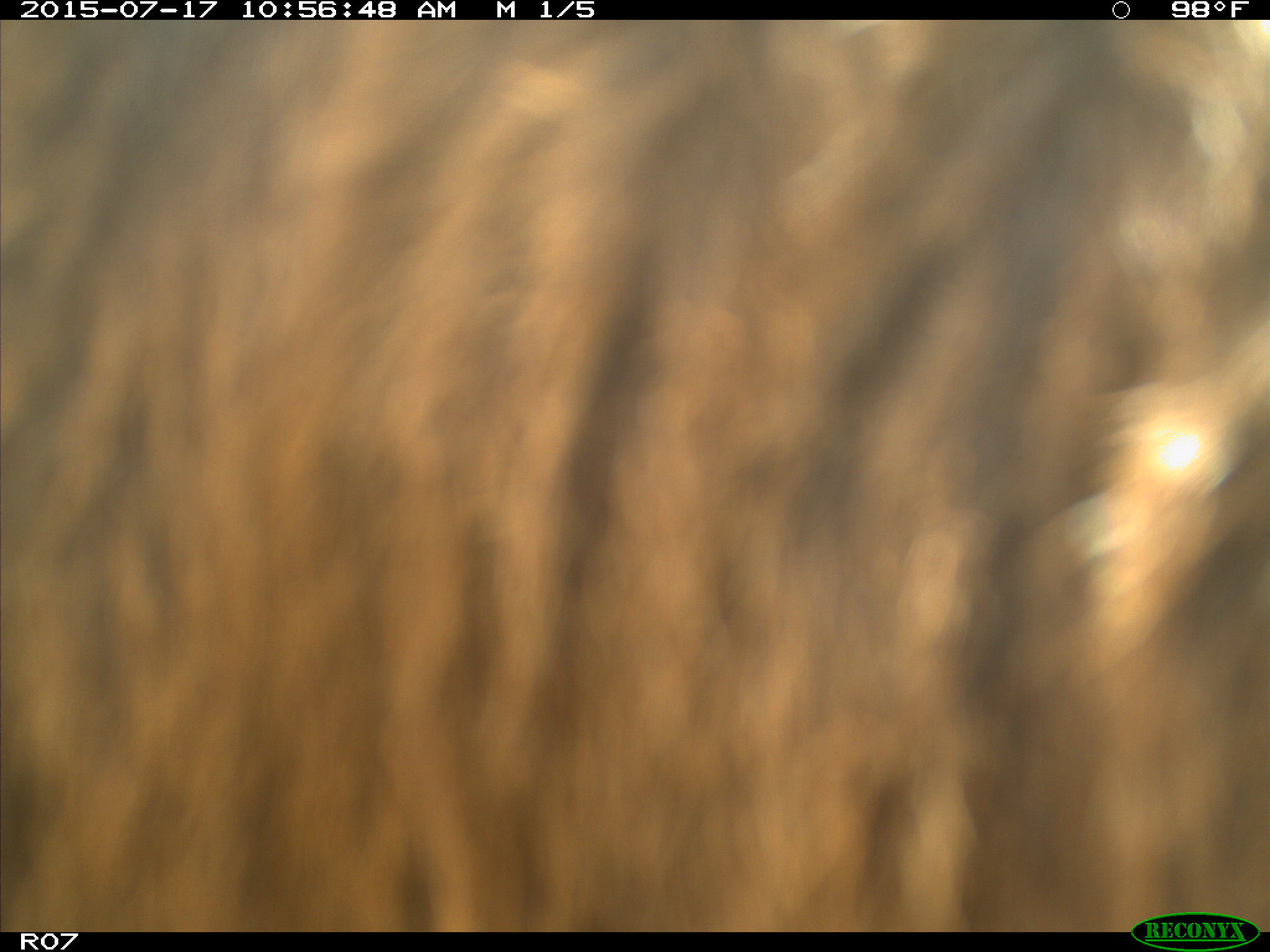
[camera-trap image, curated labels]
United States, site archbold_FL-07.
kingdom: Animalia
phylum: Chordata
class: Mammalia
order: Artiodactyla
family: Bovidae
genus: Bos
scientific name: Bos taurus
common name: domestic cow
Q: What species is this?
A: Bos taurus (domestic cow).